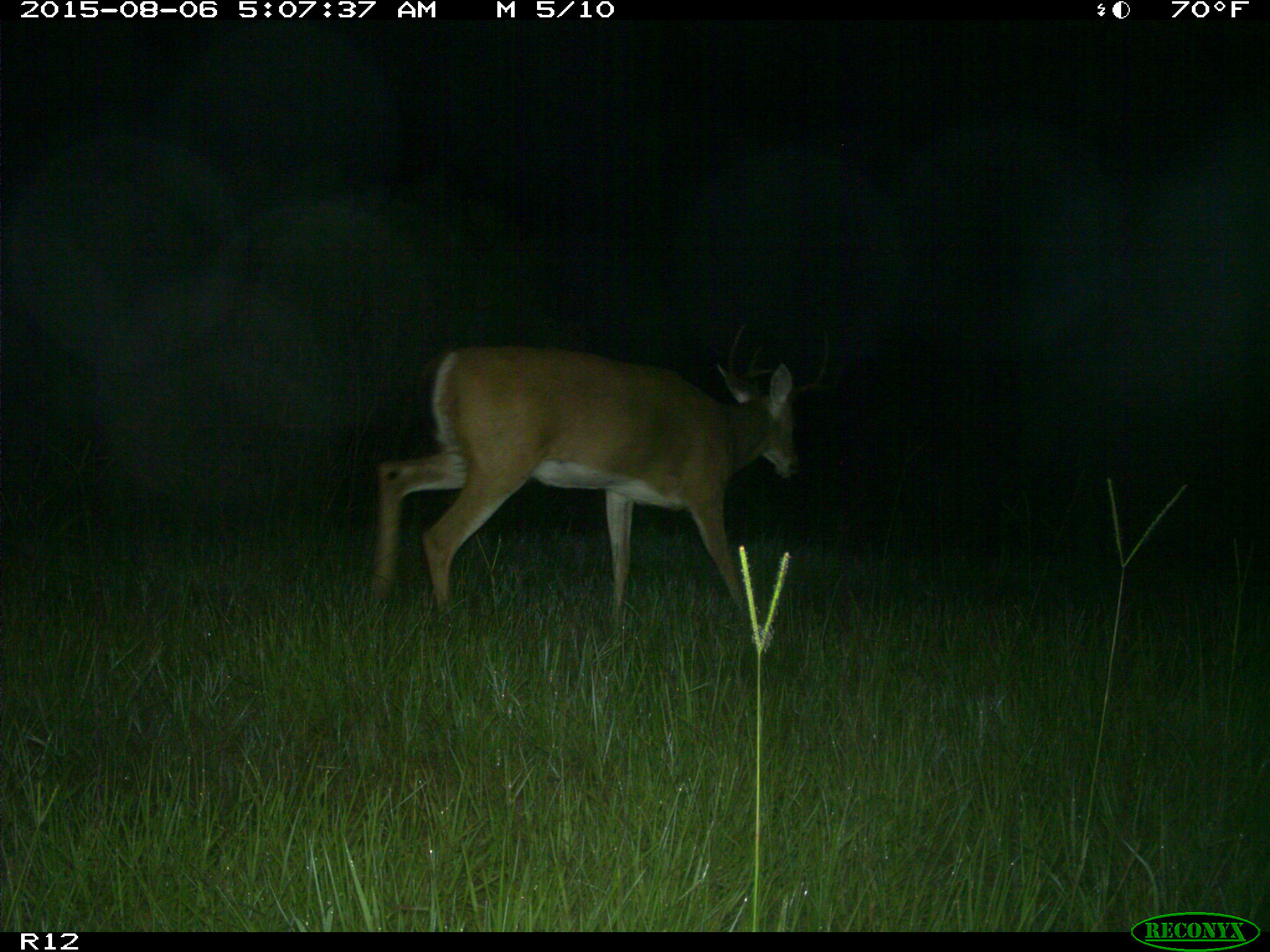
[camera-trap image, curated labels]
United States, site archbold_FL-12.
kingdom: Animalia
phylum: Chordata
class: Mammalia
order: Artiodactyla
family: Cervidae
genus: Odocoileus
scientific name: Odocoileus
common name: deer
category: unidentified deer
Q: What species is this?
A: Unidentified deer (deer) (Odocoileus).